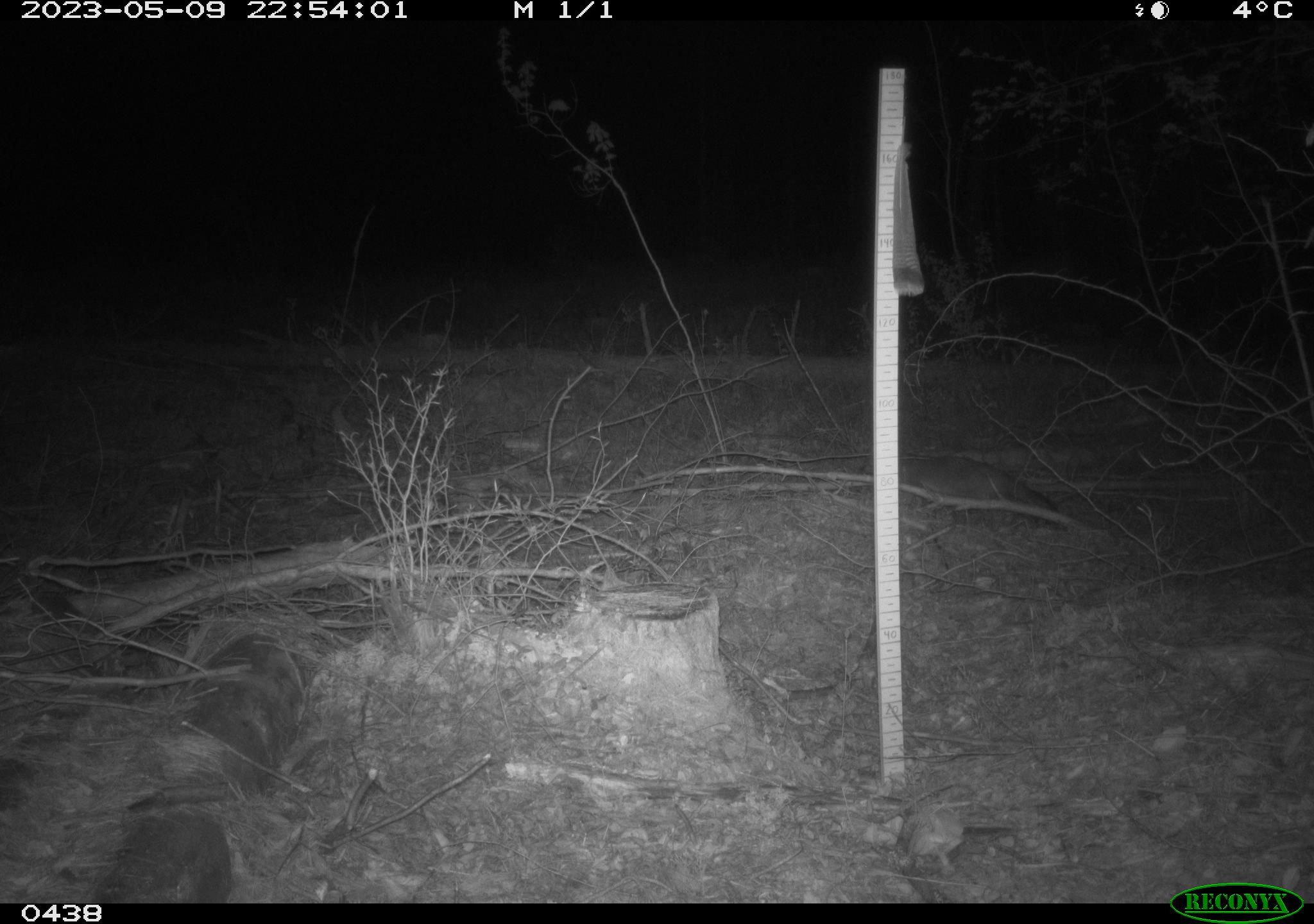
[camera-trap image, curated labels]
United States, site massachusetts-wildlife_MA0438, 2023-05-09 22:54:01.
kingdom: Animalia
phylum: Chordata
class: Mammalia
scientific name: Mammalia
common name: mammal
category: mammal sp.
Mammal sp. (mammal) (Mammalia).